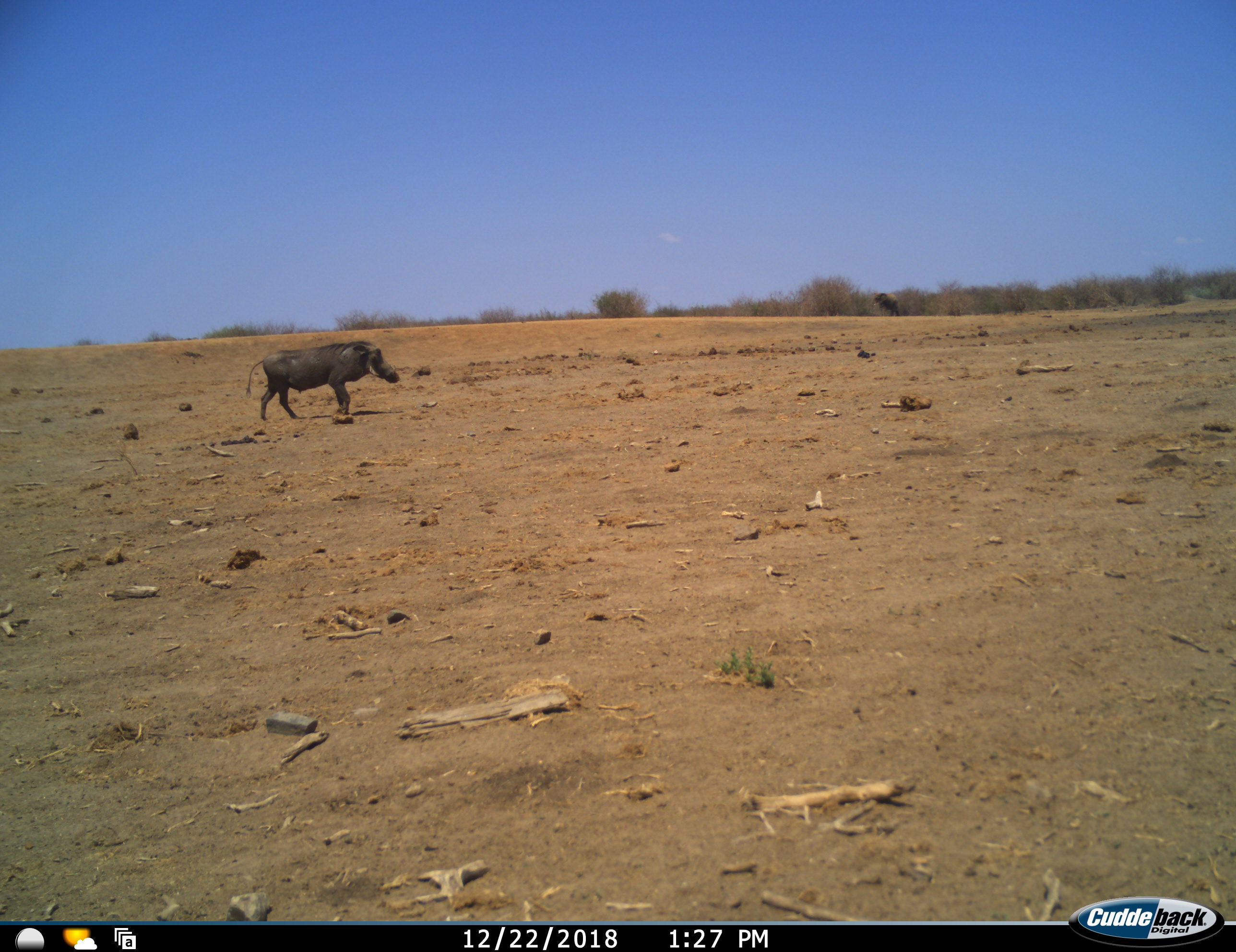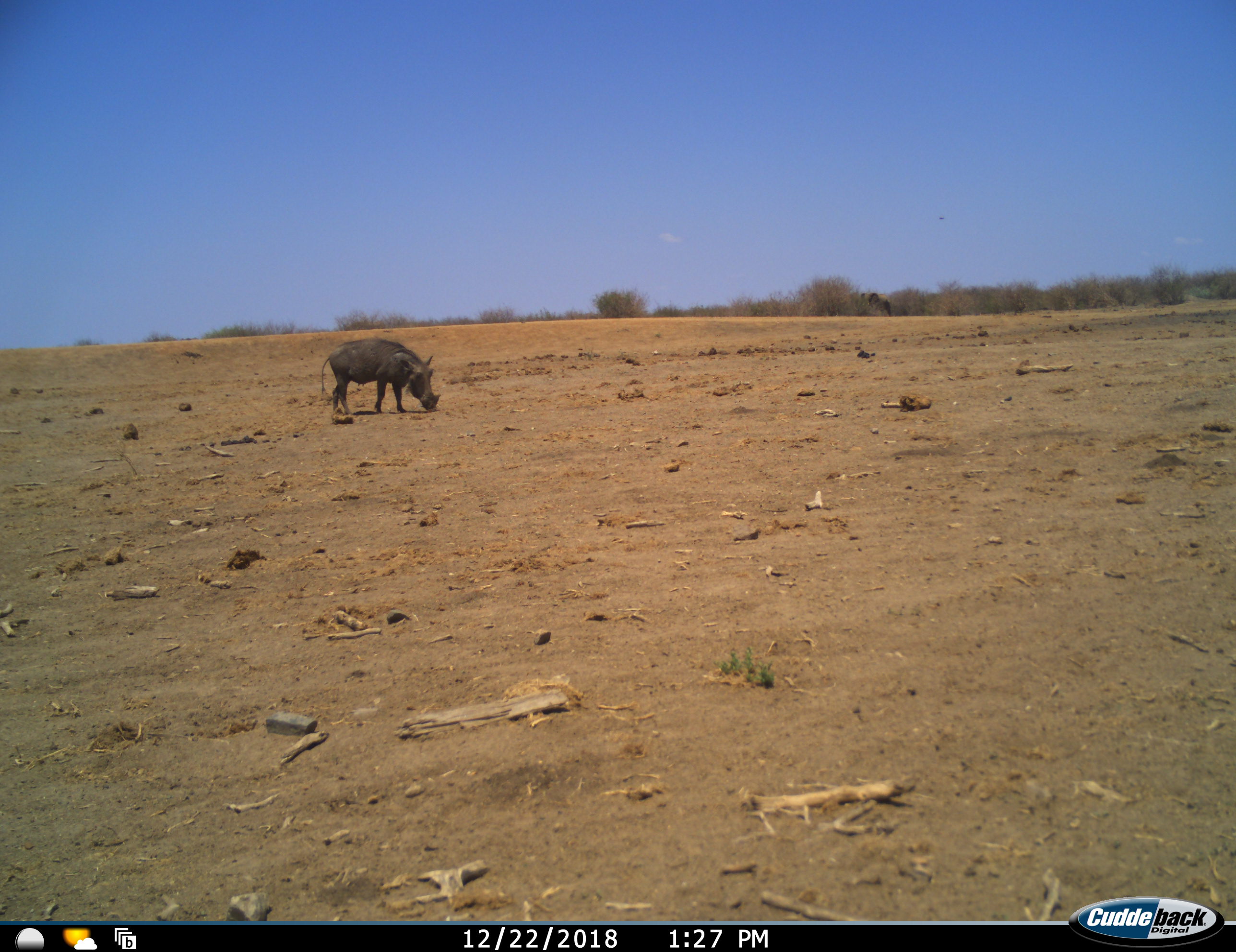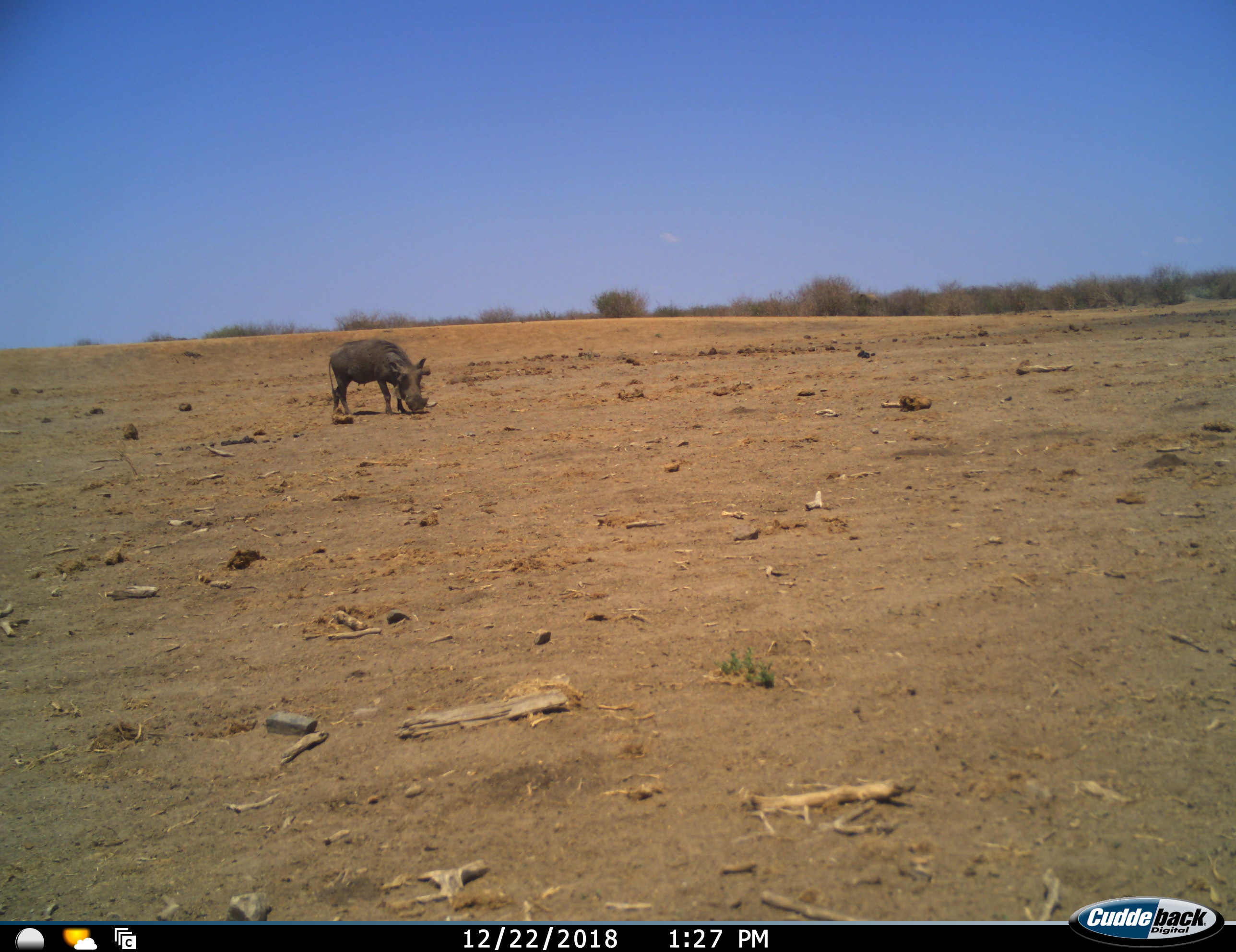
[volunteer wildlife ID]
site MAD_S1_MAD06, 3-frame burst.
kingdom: Animalia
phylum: Chordata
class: Mammalia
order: Artiodactyla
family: Suidae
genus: Phacochoerus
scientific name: Phacochoerus africanus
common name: warthog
Warthog (Phacochoerus africanus), count 1. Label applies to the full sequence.